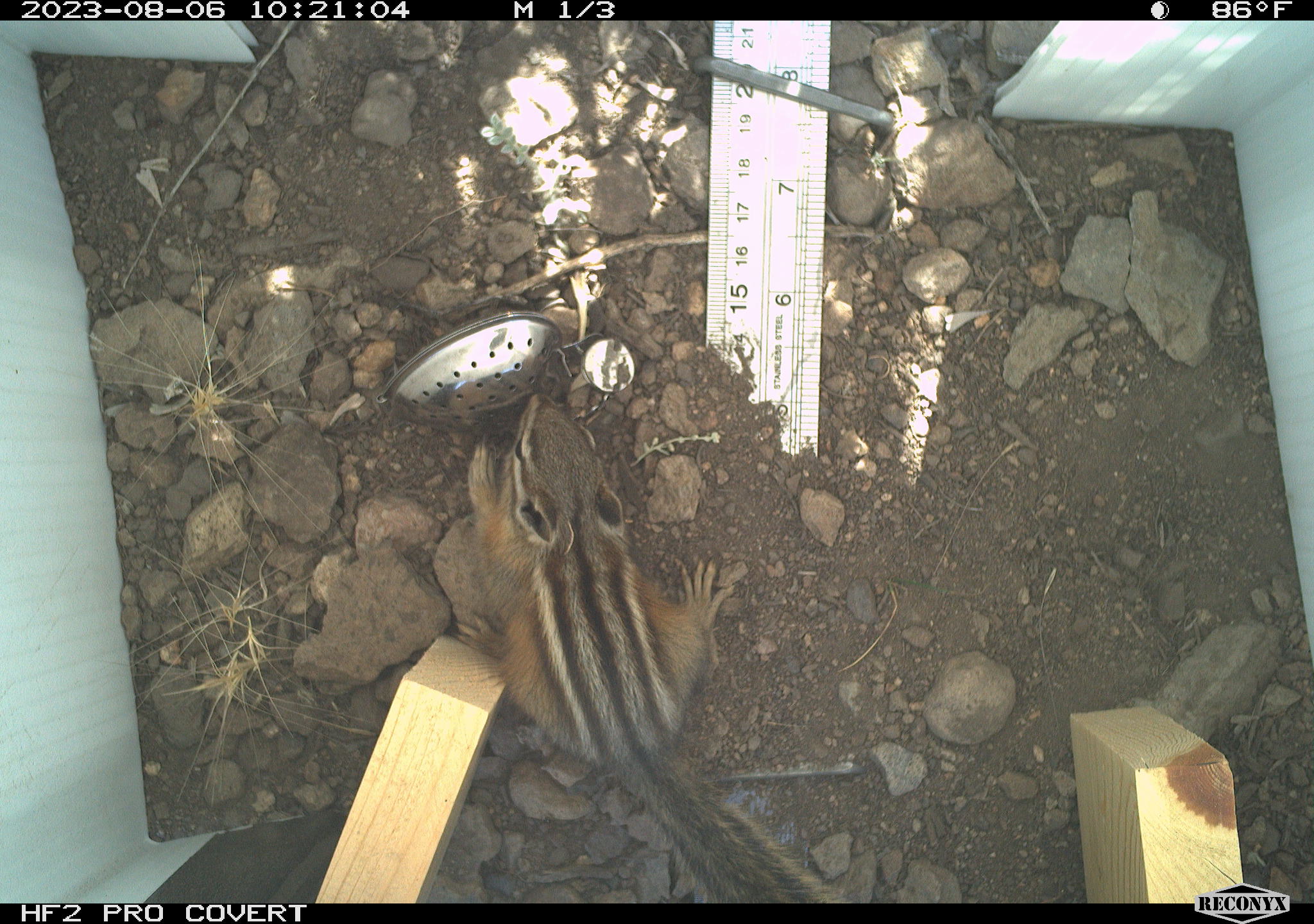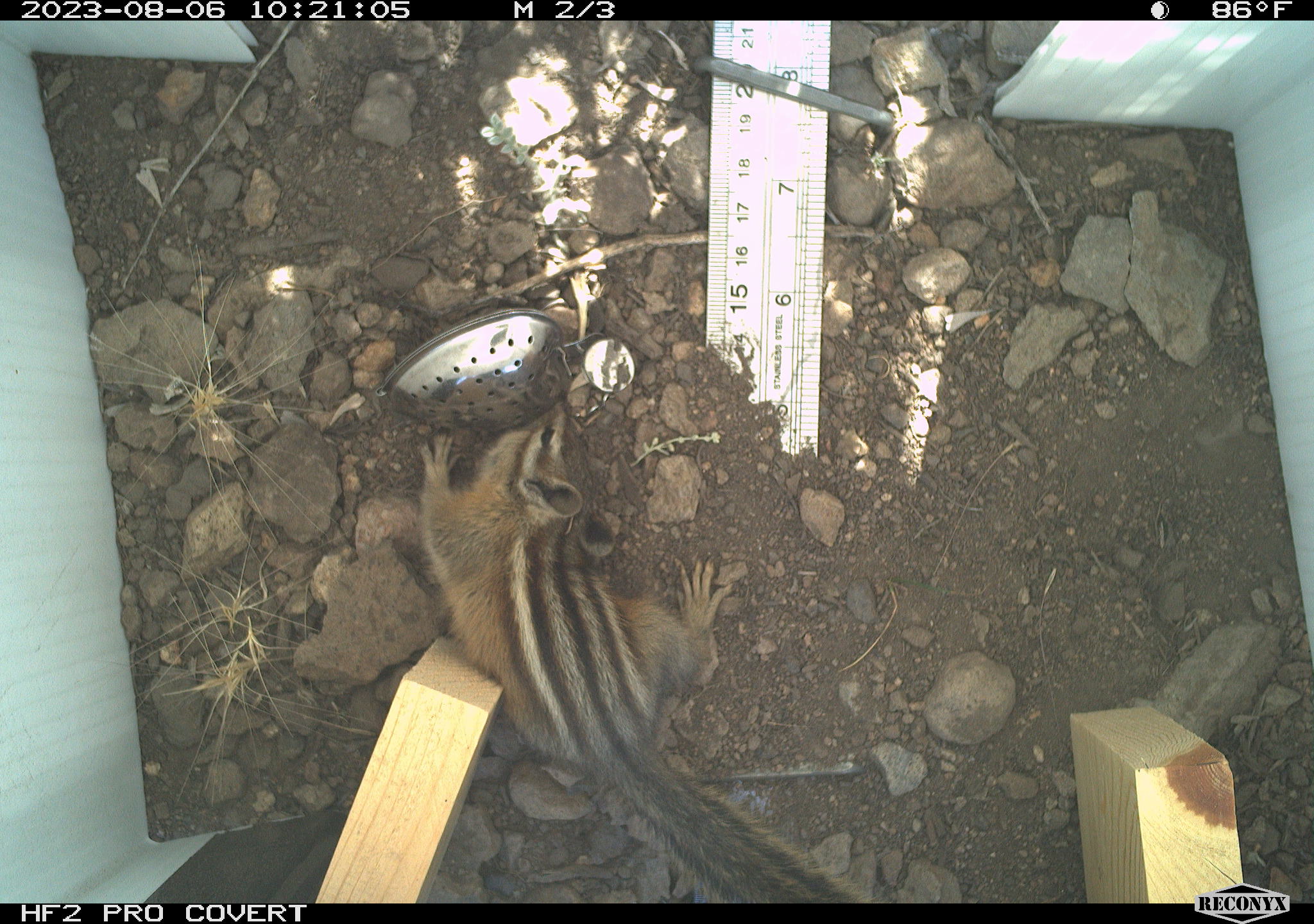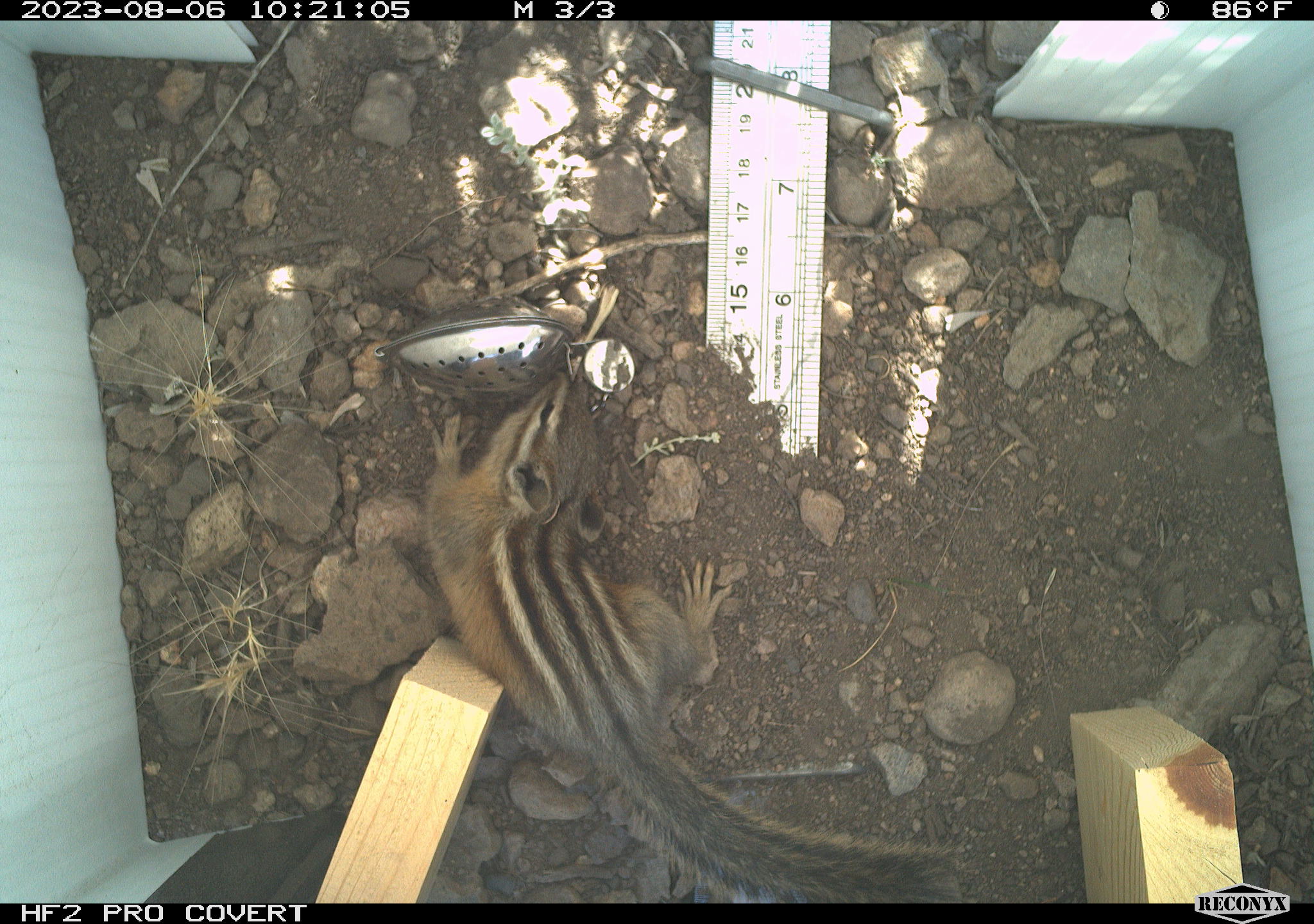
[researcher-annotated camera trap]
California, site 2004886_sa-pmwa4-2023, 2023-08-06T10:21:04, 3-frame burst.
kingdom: Animalia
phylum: Chordata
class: Mammalia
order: Rodentia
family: Sciuridae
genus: Neotamias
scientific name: Neotamias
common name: western chipmunks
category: neotamias species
Neotamias species (western chipmunks) (Neotamias).